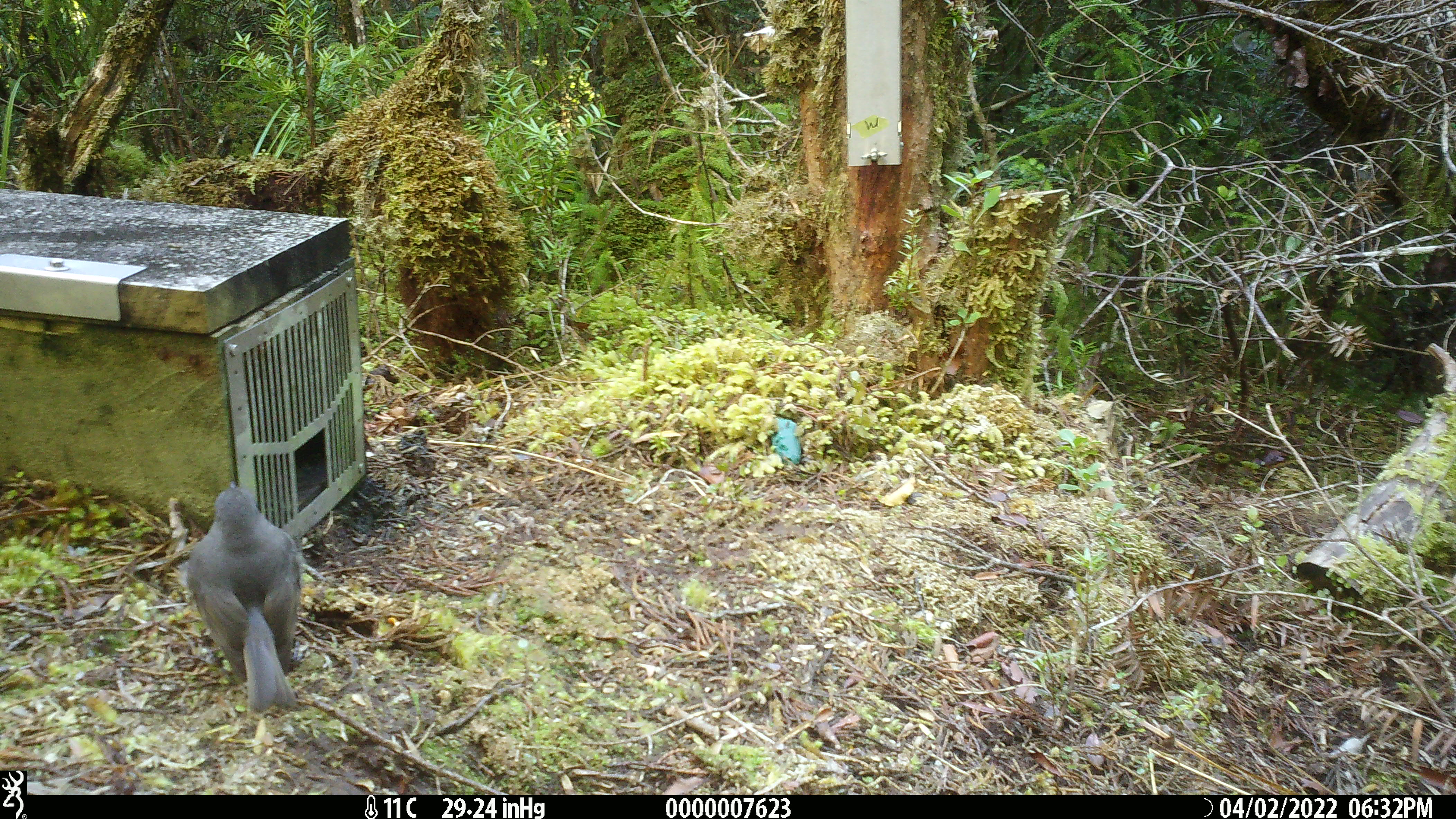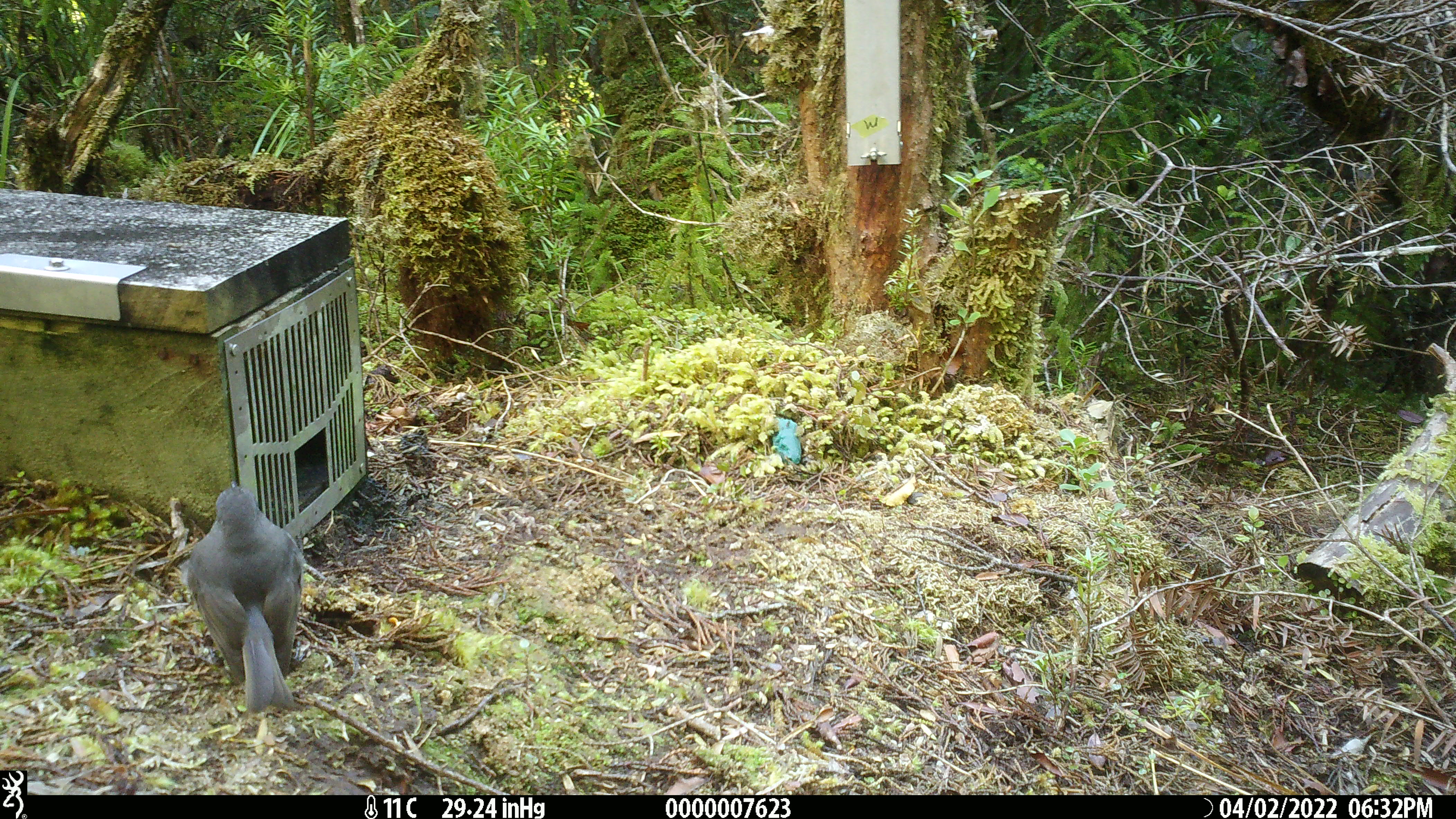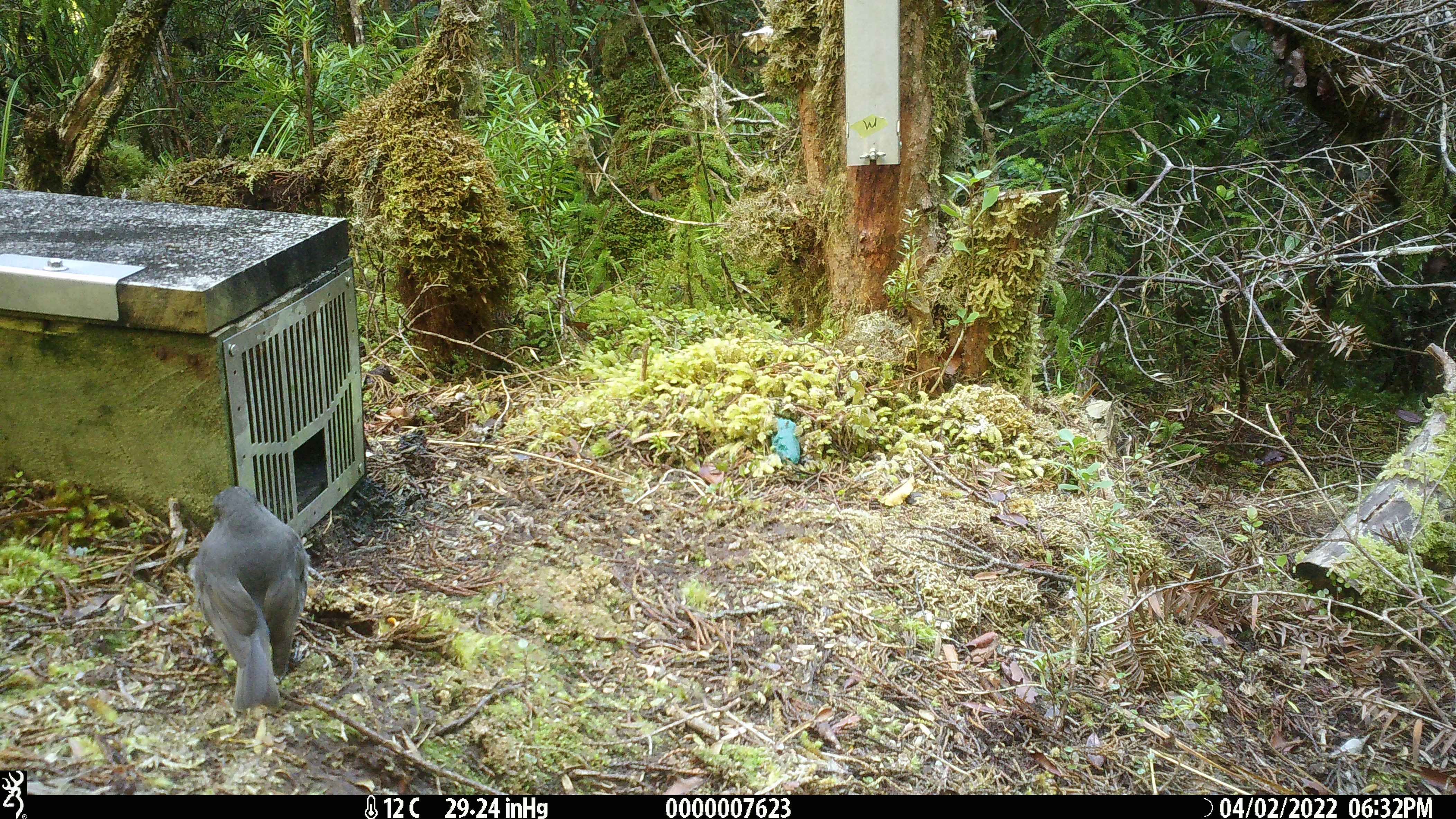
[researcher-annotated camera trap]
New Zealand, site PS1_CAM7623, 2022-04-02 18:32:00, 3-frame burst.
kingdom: Animalia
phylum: Chordata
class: Aves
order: Passeriformes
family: Petroicidae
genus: Petroica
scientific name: Petroica australis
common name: new zealand robin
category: robin